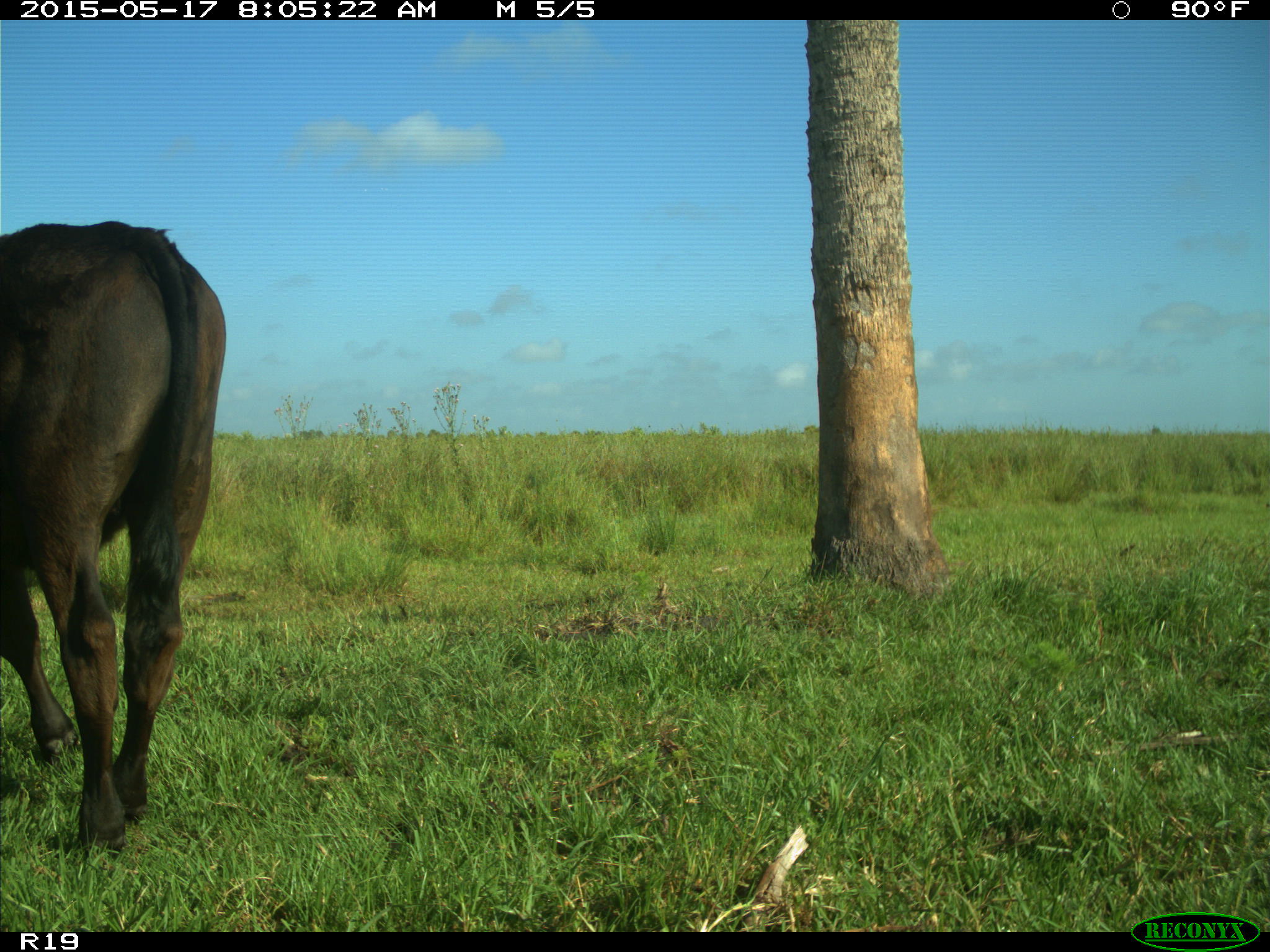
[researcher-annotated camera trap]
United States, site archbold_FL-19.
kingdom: Animalia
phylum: Chordata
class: Mammalia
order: Artiodactyla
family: Bovidae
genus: Bos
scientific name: Bos taurus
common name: domestic cow